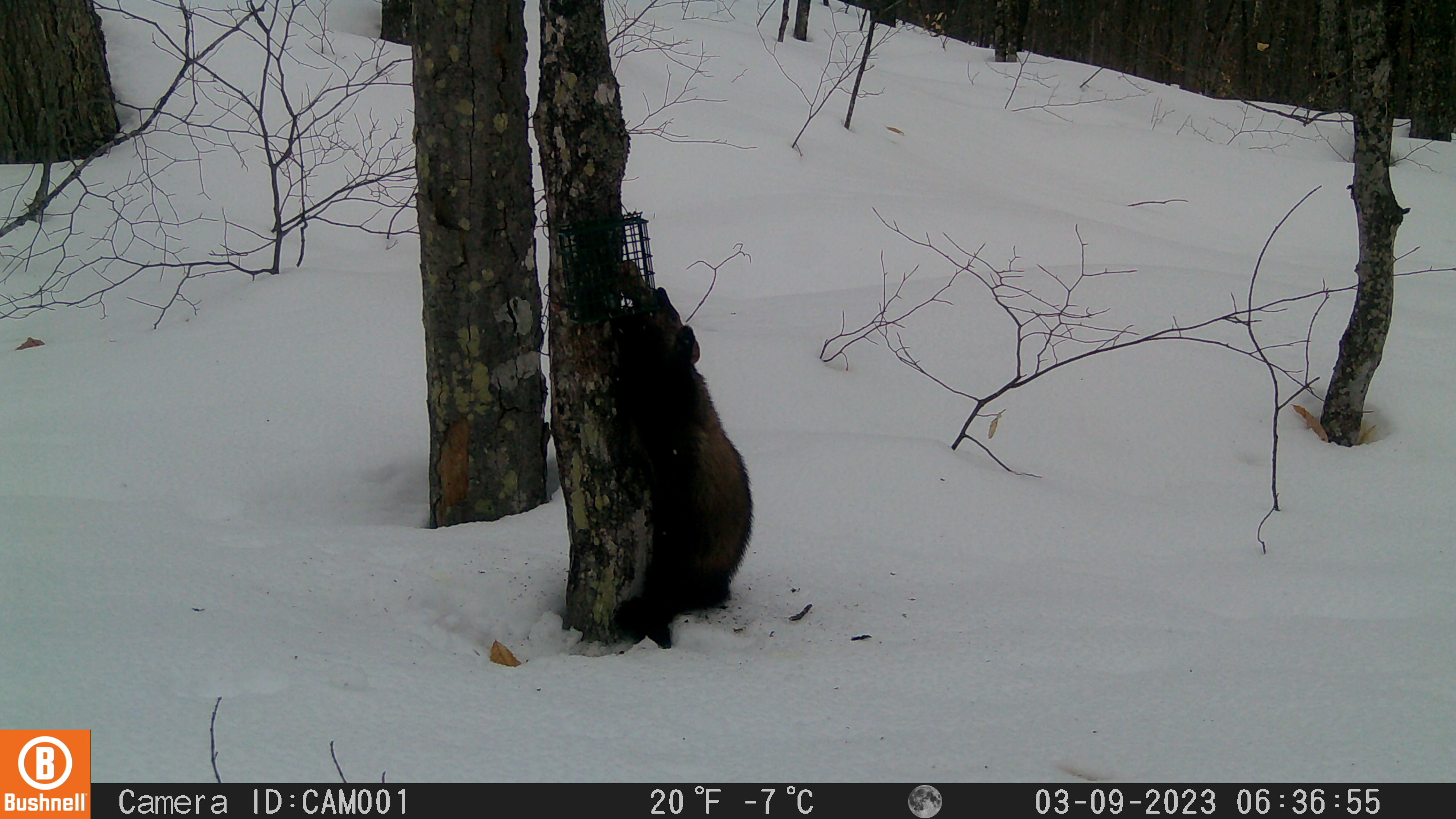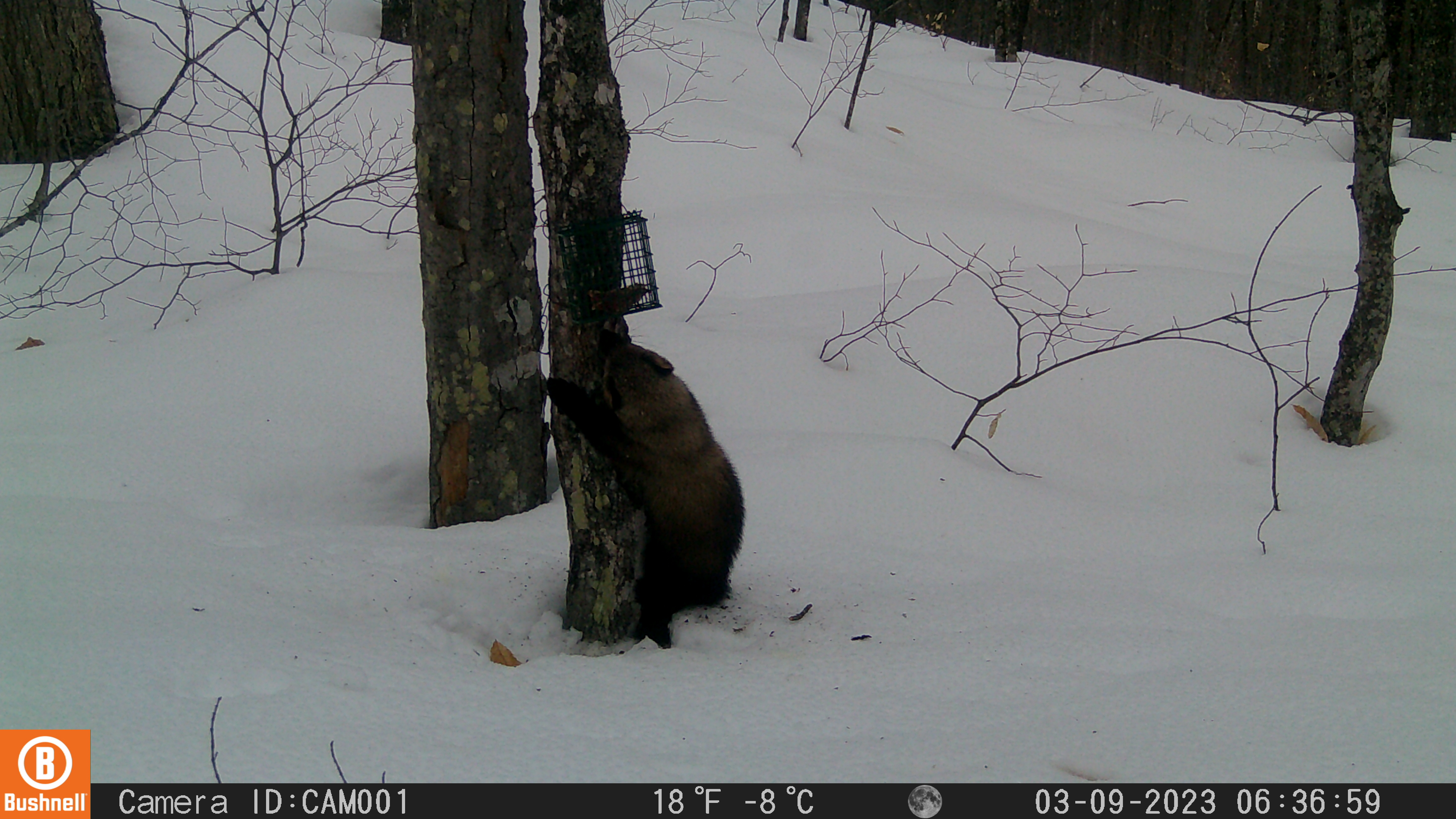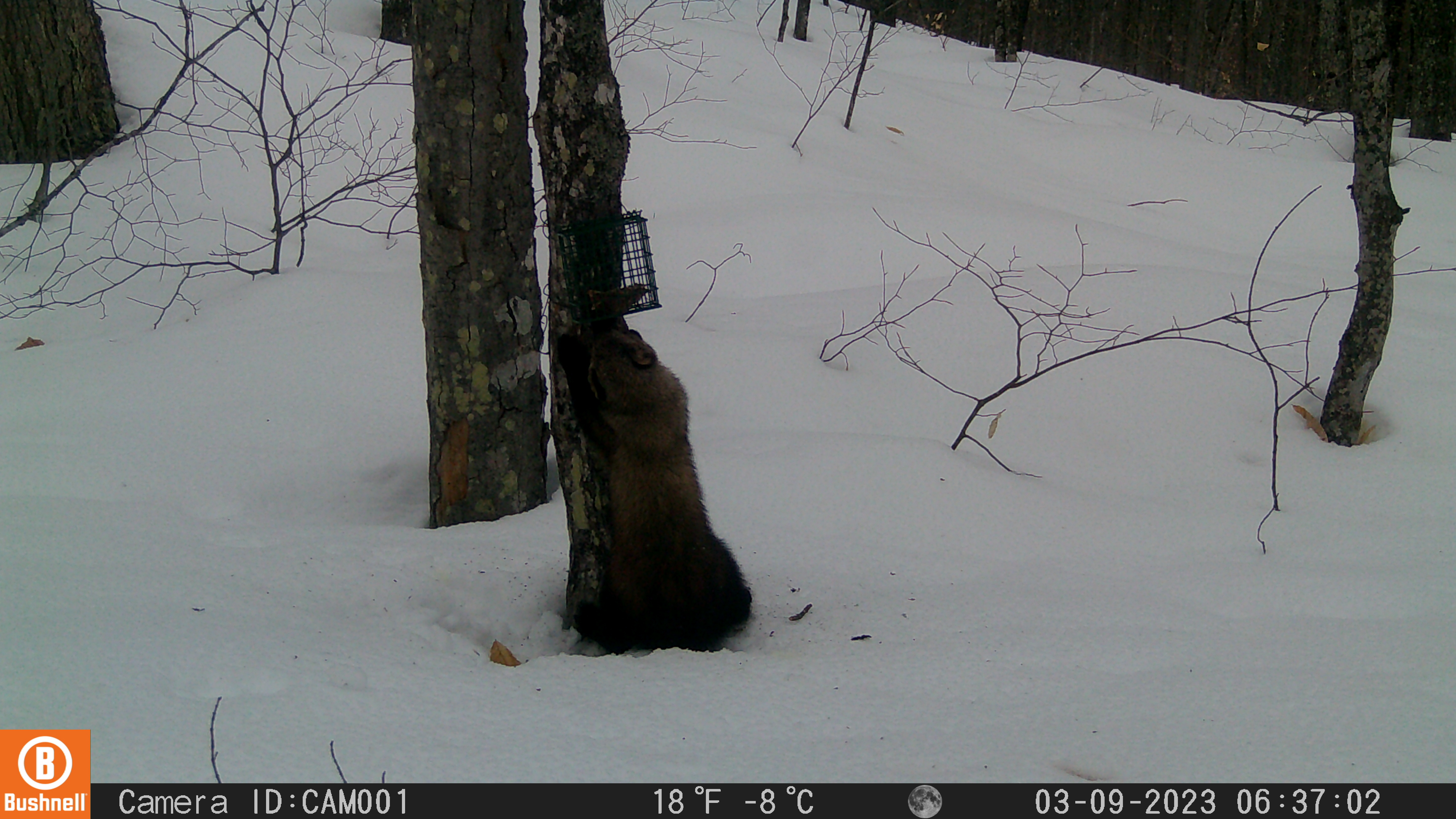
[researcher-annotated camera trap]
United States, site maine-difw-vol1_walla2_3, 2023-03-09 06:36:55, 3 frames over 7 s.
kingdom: Animalia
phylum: Chordata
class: Mammalia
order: Carnivora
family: Mustelidae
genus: Pekania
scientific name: Pekania pennanti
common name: fisher